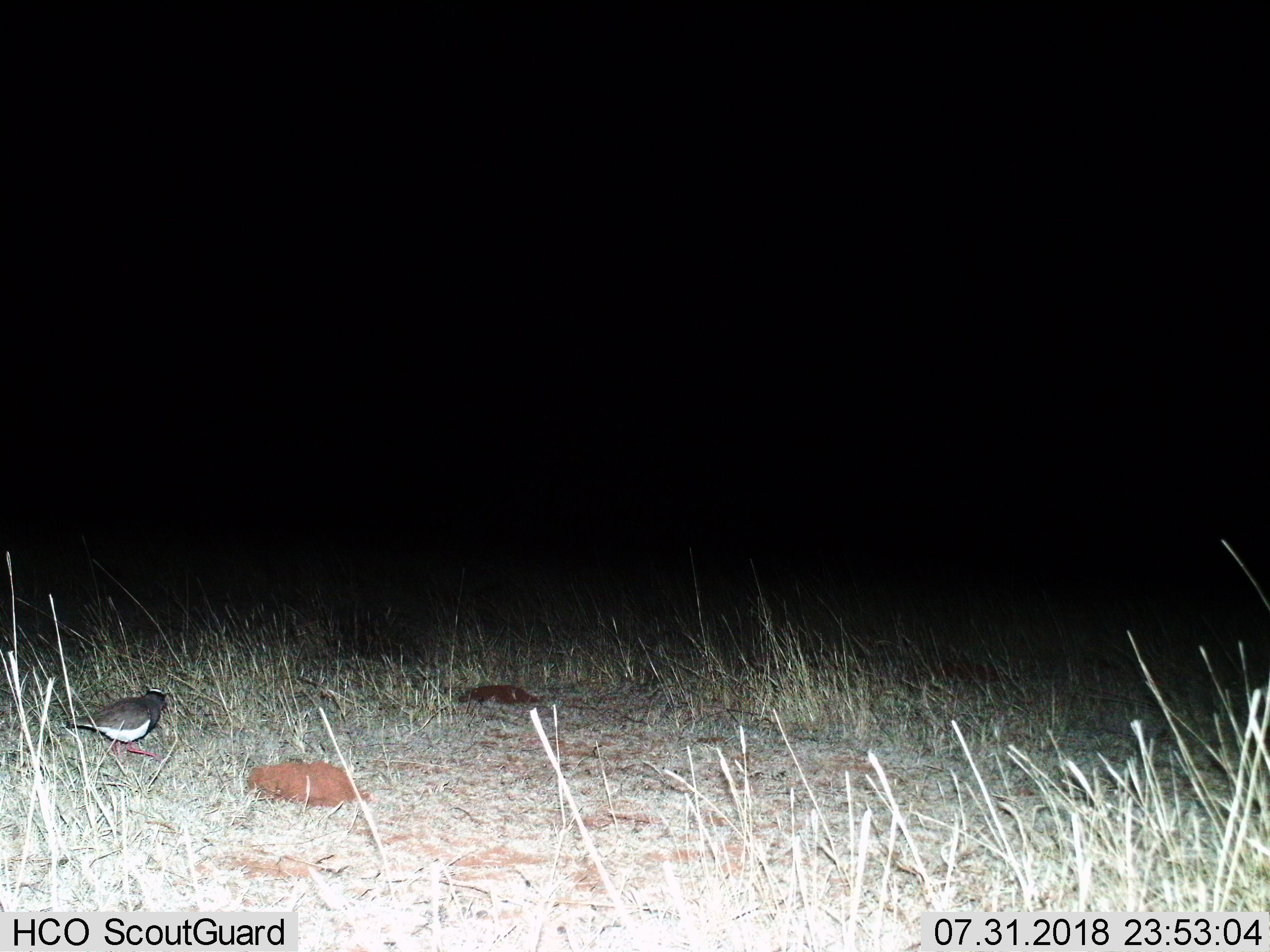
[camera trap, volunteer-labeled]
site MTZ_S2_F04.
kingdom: Animalia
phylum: Chordata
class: Aves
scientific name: Aves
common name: bird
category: birdother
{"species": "birdother (bird) (Aves)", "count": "1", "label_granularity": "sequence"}